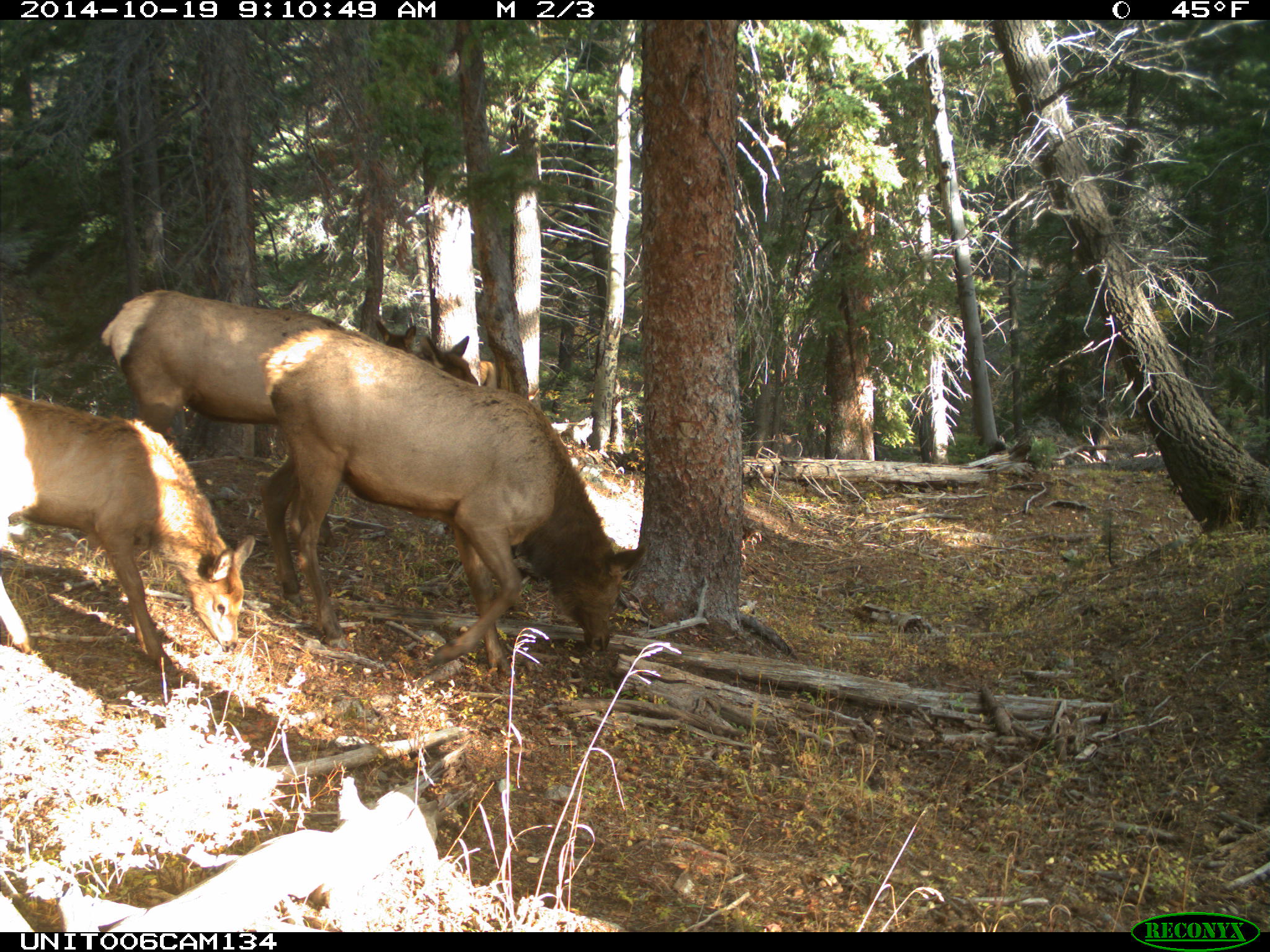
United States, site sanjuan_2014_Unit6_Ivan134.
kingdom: Animalia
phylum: Chordata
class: Mammalia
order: Artiodactyla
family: Cervidae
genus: Cervus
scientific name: Cervus elaphus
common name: red deer